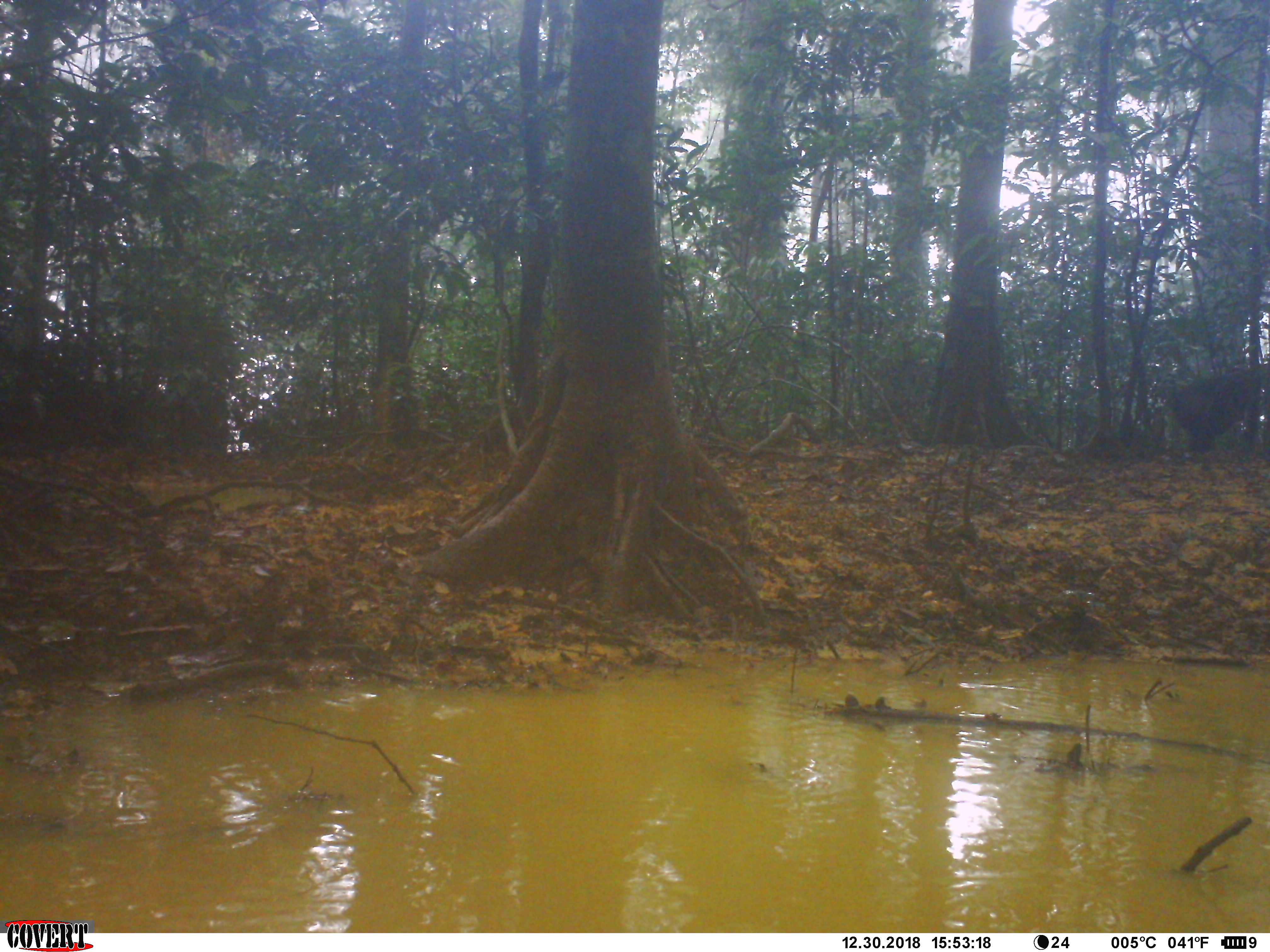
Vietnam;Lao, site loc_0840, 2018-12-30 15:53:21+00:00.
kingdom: Animalia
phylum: Chordata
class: Mammalia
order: Primates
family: Cercopithecidae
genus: Macaca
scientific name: Macaca arctoides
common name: stump-tailed macaque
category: stump tailed macaque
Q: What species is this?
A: Stump tailed macaque (stump-tailed macaque) (Macaca arctoides).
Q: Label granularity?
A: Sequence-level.